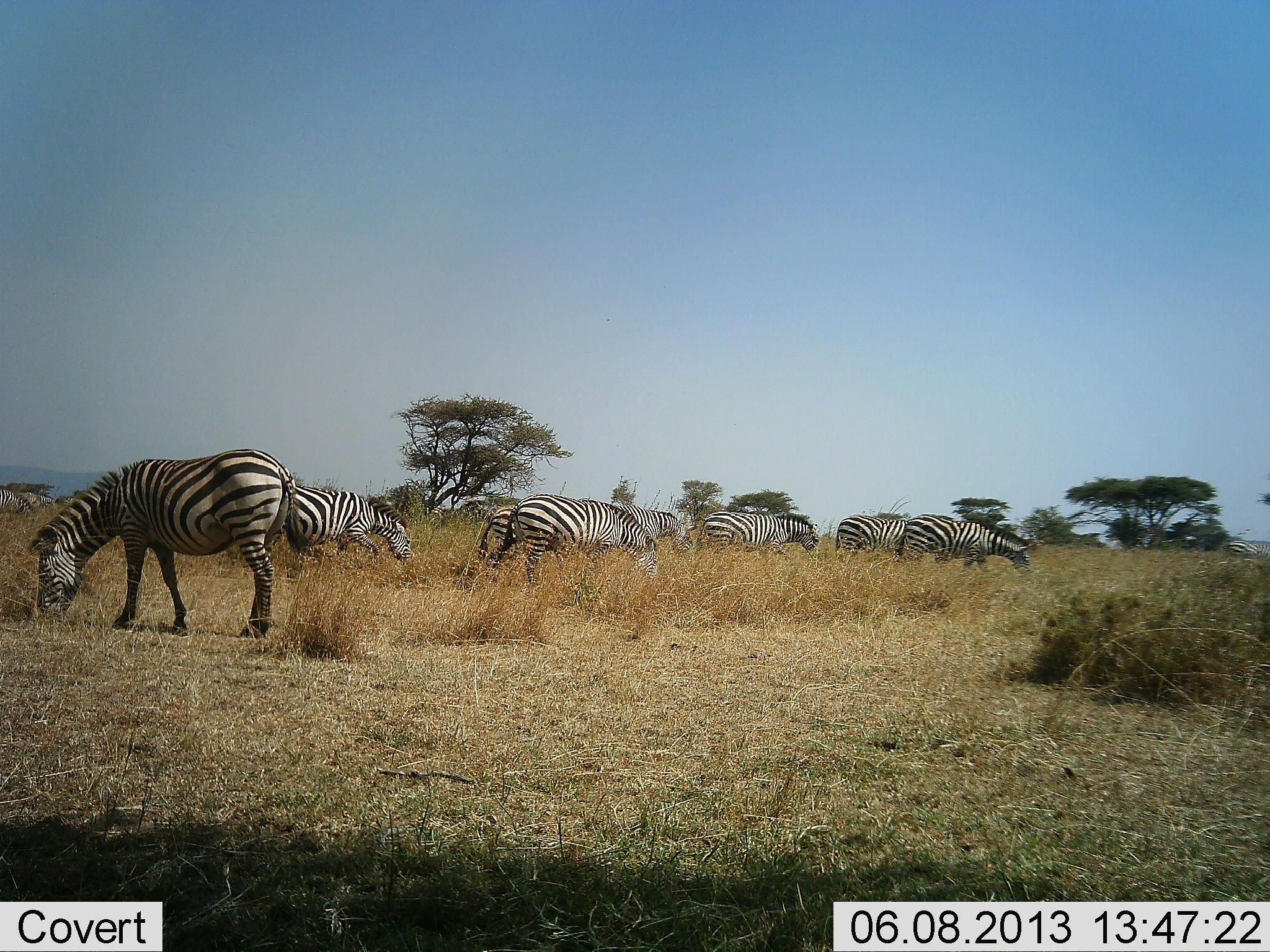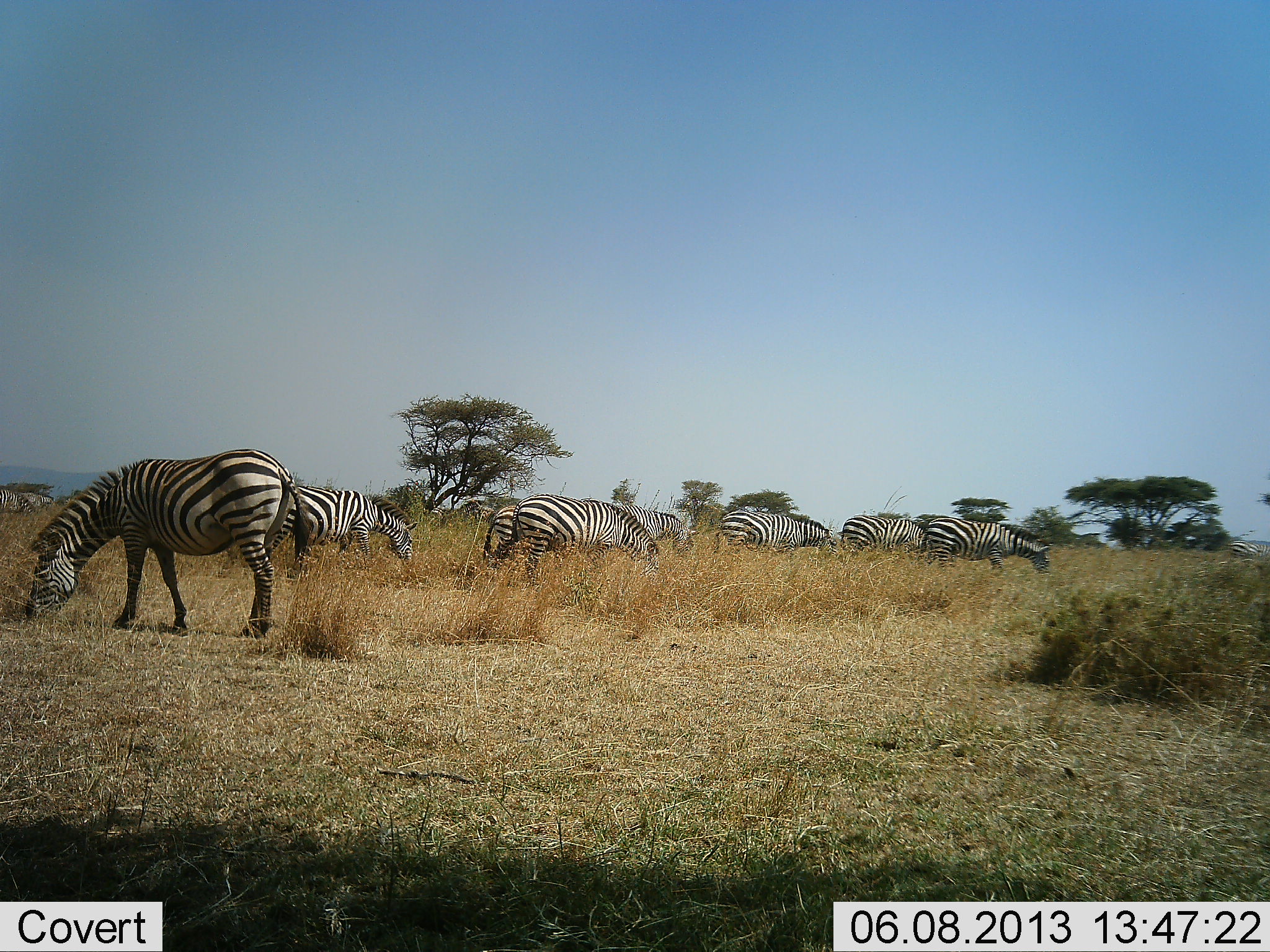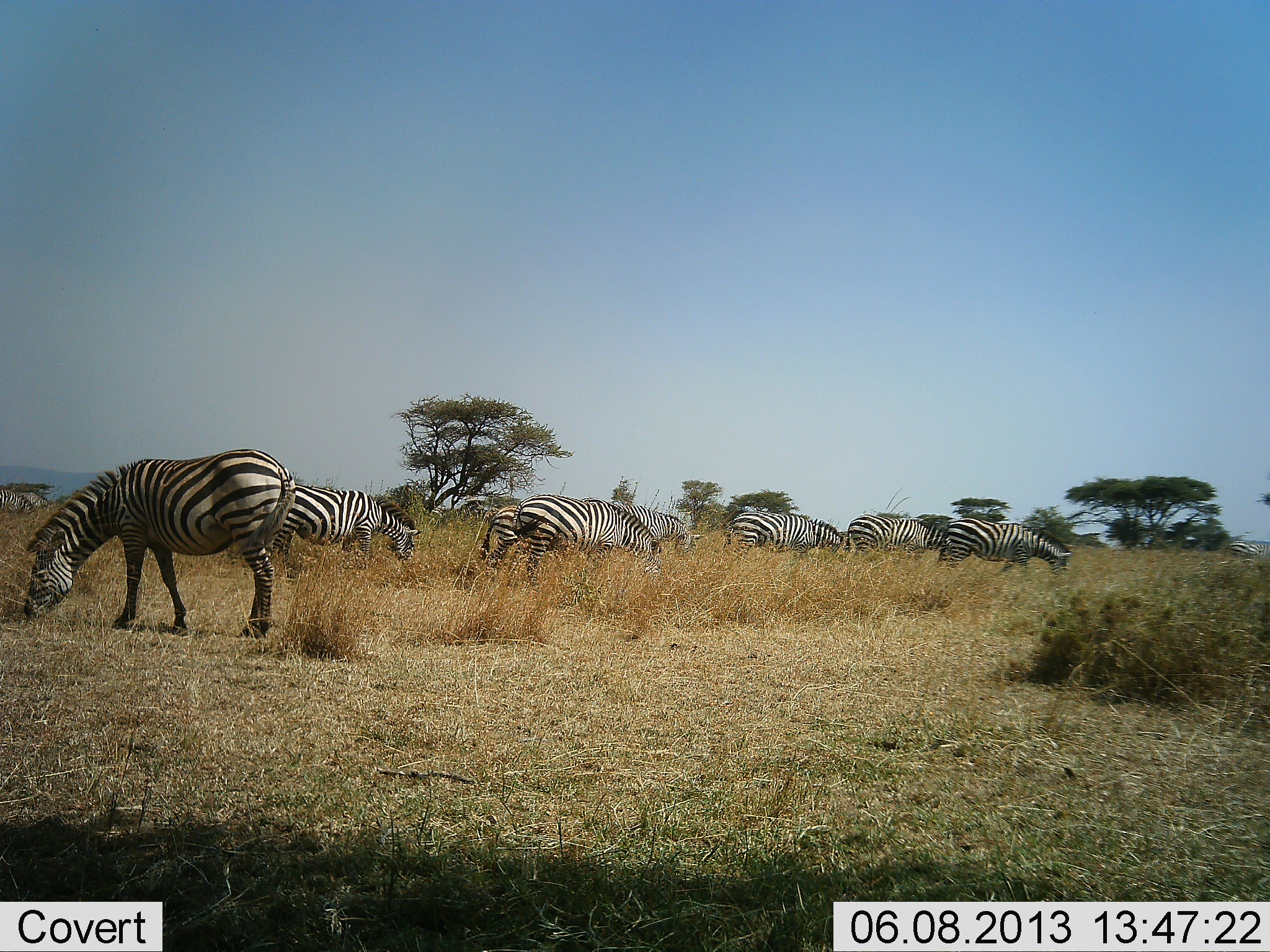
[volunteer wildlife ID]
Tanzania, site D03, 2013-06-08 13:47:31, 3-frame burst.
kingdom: Animalia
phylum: Chordata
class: Mammalia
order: Perissodactyla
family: Equidae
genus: Equus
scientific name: Equus quagga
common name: plains zebra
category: zebra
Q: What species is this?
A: Zebra (plains zebra) (Equus quagga).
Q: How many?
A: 8.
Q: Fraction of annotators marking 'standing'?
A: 50%.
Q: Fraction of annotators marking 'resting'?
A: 0%.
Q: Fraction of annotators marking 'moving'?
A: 30%.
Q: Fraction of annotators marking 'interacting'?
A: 0%.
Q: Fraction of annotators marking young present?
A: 10%.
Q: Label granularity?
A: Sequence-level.